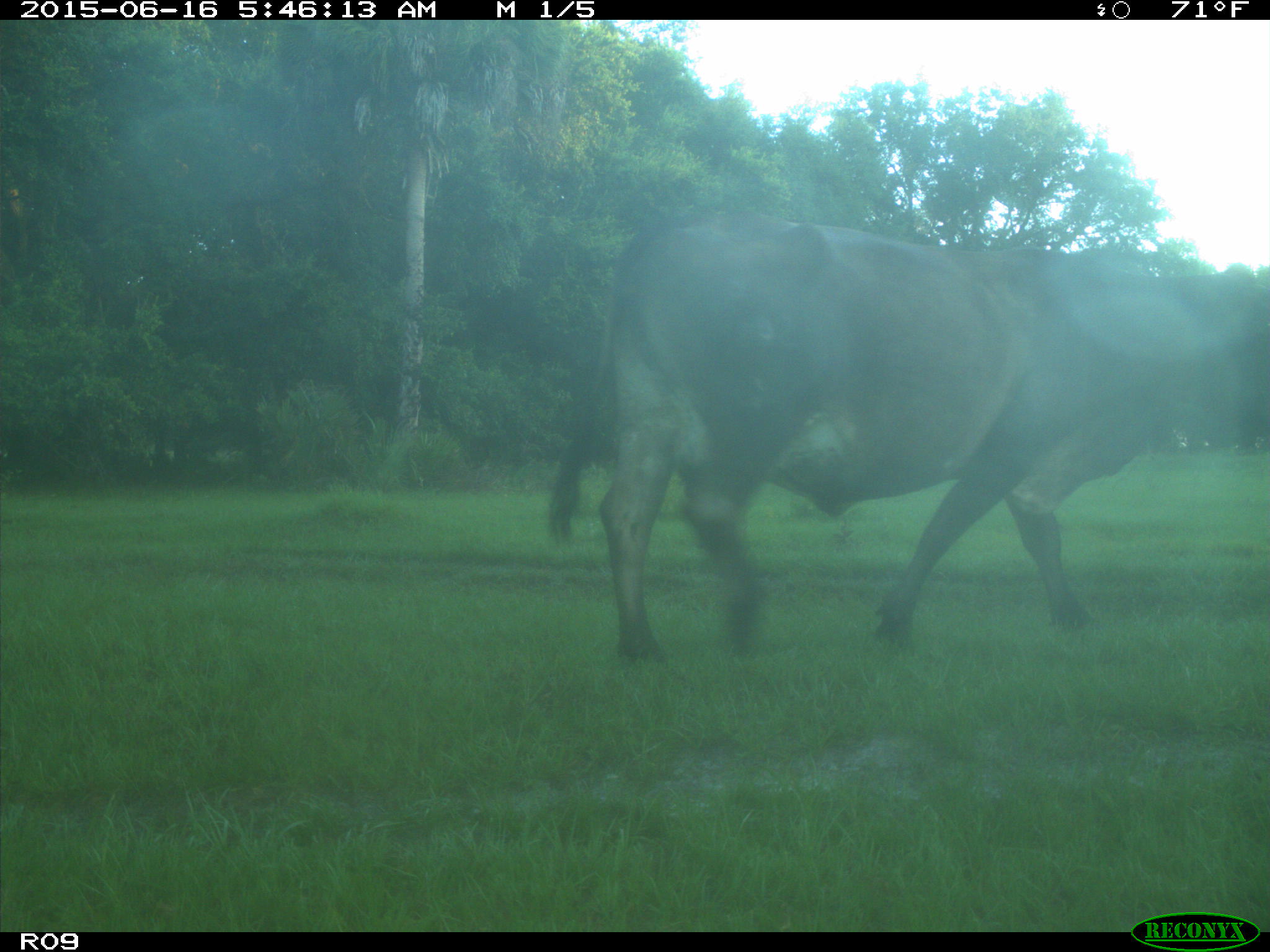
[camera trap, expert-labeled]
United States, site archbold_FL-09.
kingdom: Animalia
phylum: Chordata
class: Mammalia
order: Artiodactyla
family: Bovidae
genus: Bos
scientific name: Bos taurus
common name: domestic cow